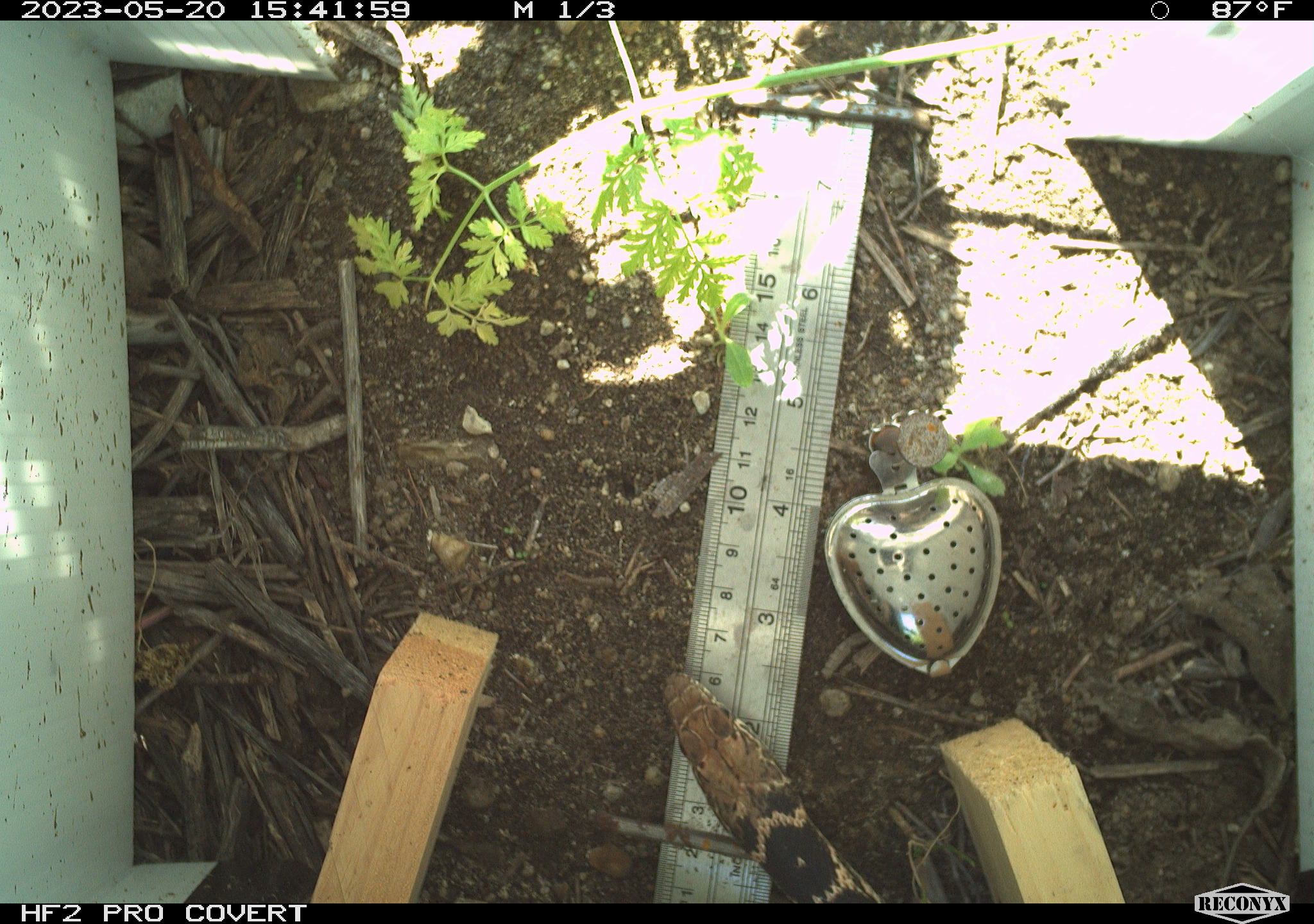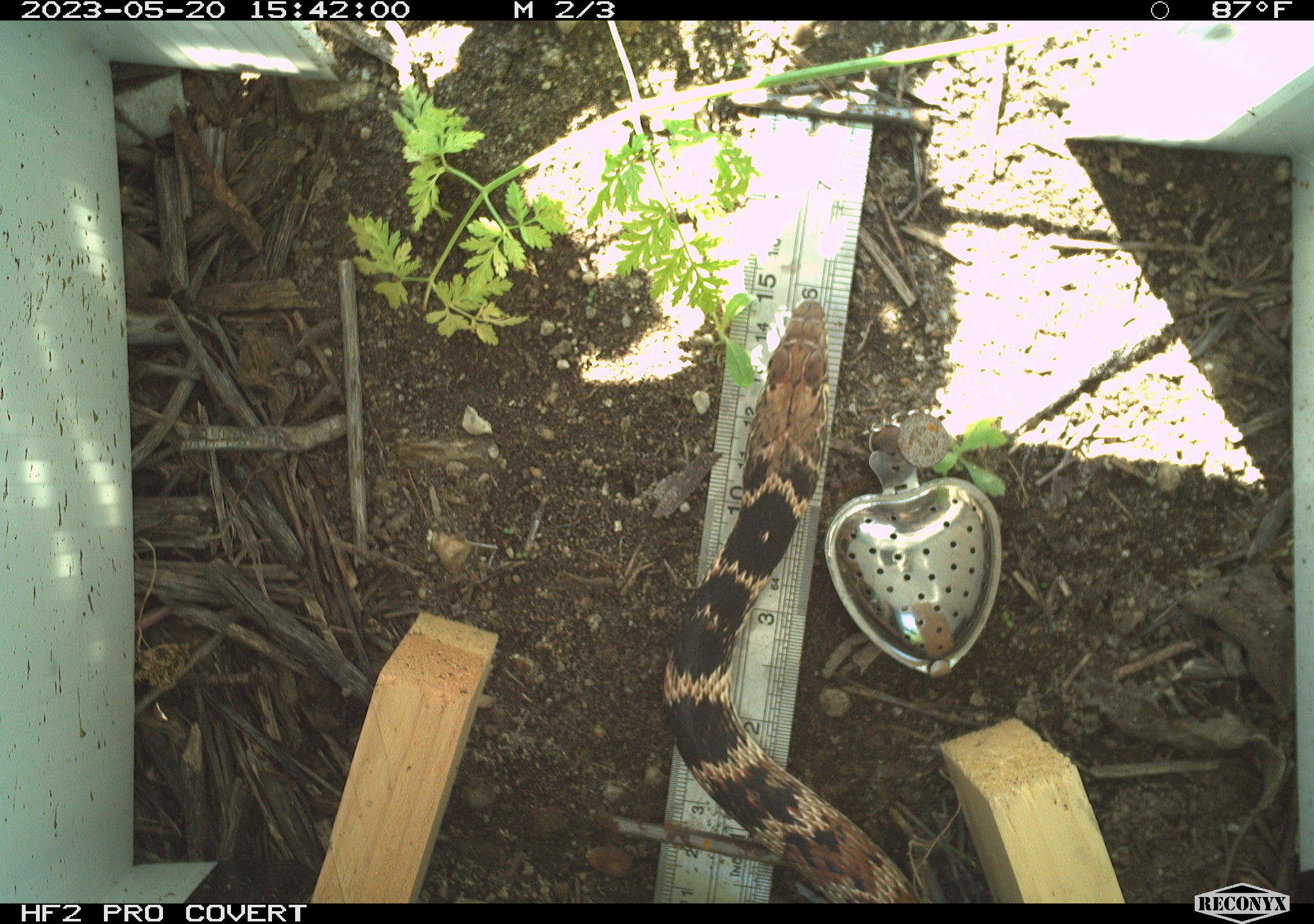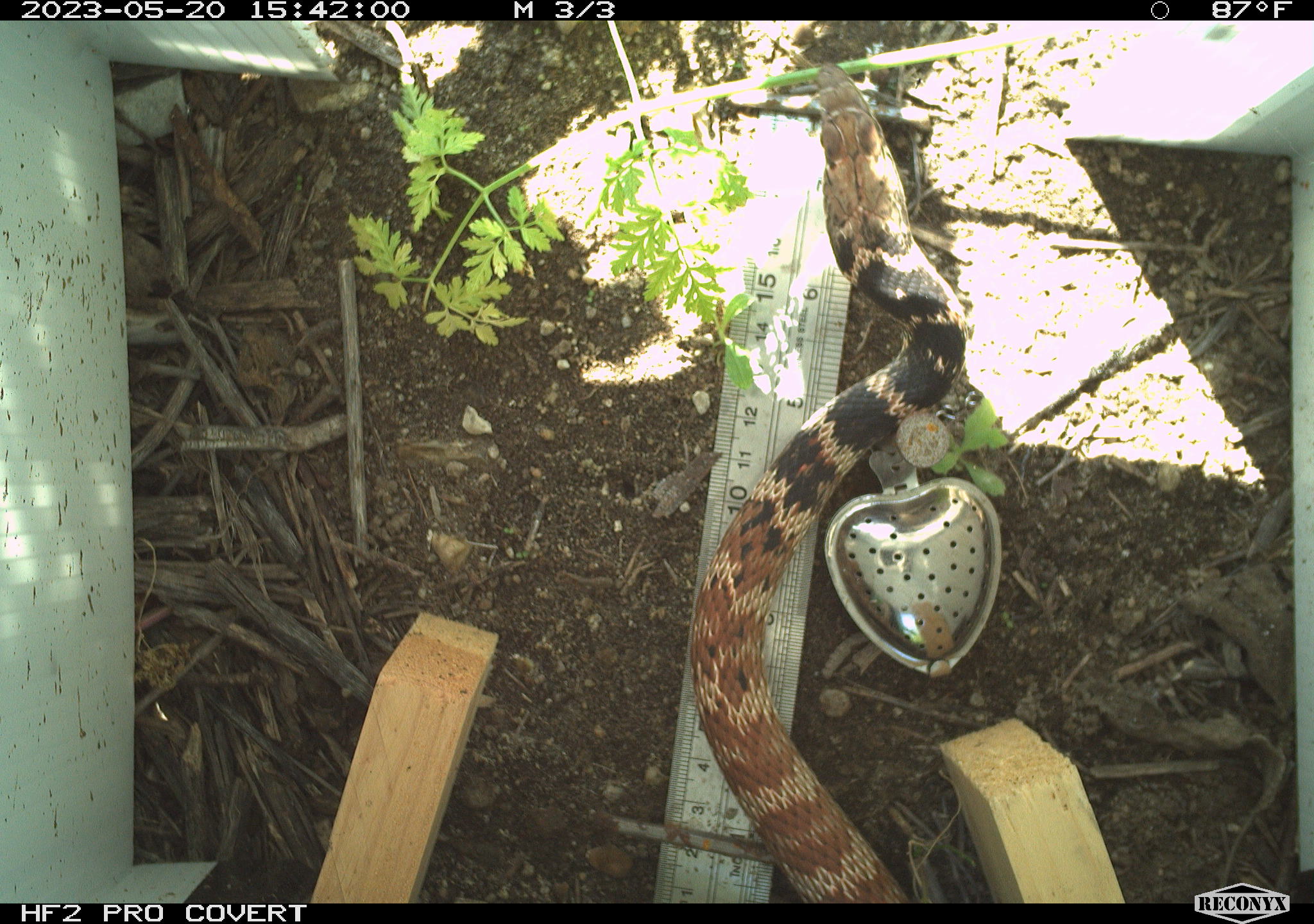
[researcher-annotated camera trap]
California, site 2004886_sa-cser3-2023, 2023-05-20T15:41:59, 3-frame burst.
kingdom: Animalia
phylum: Chordata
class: Reptilia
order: Squamata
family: Colubridae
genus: Masticophis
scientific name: Masticophis flagellum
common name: coachwhip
Coachwhip (Masticophis flagellum).